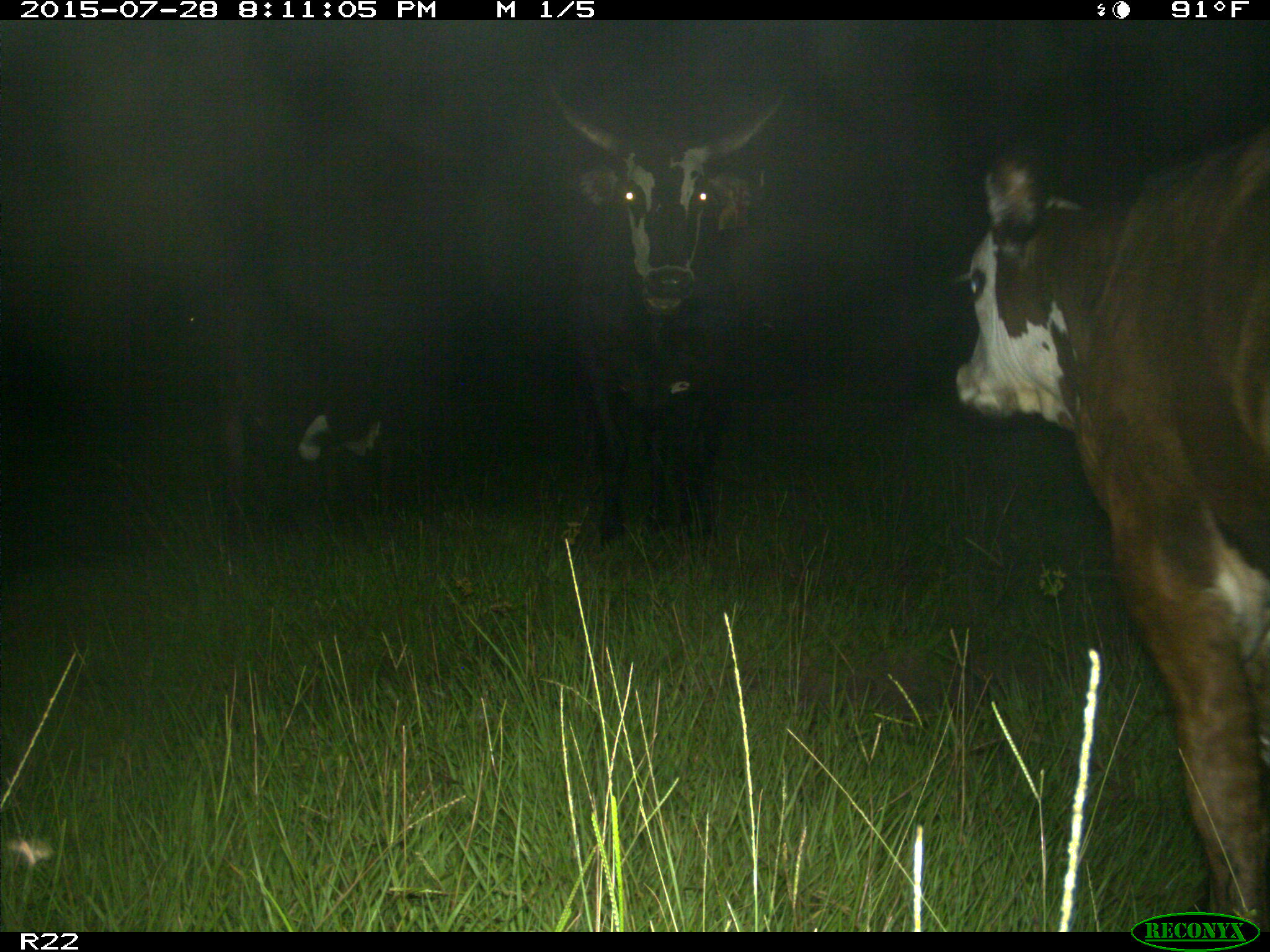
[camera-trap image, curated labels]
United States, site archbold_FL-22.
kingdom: Animalia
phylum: Chordata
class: Mammalia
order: Artiodactyla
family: Bovidae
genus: Bos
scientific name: Bos taurus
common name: domestic cow